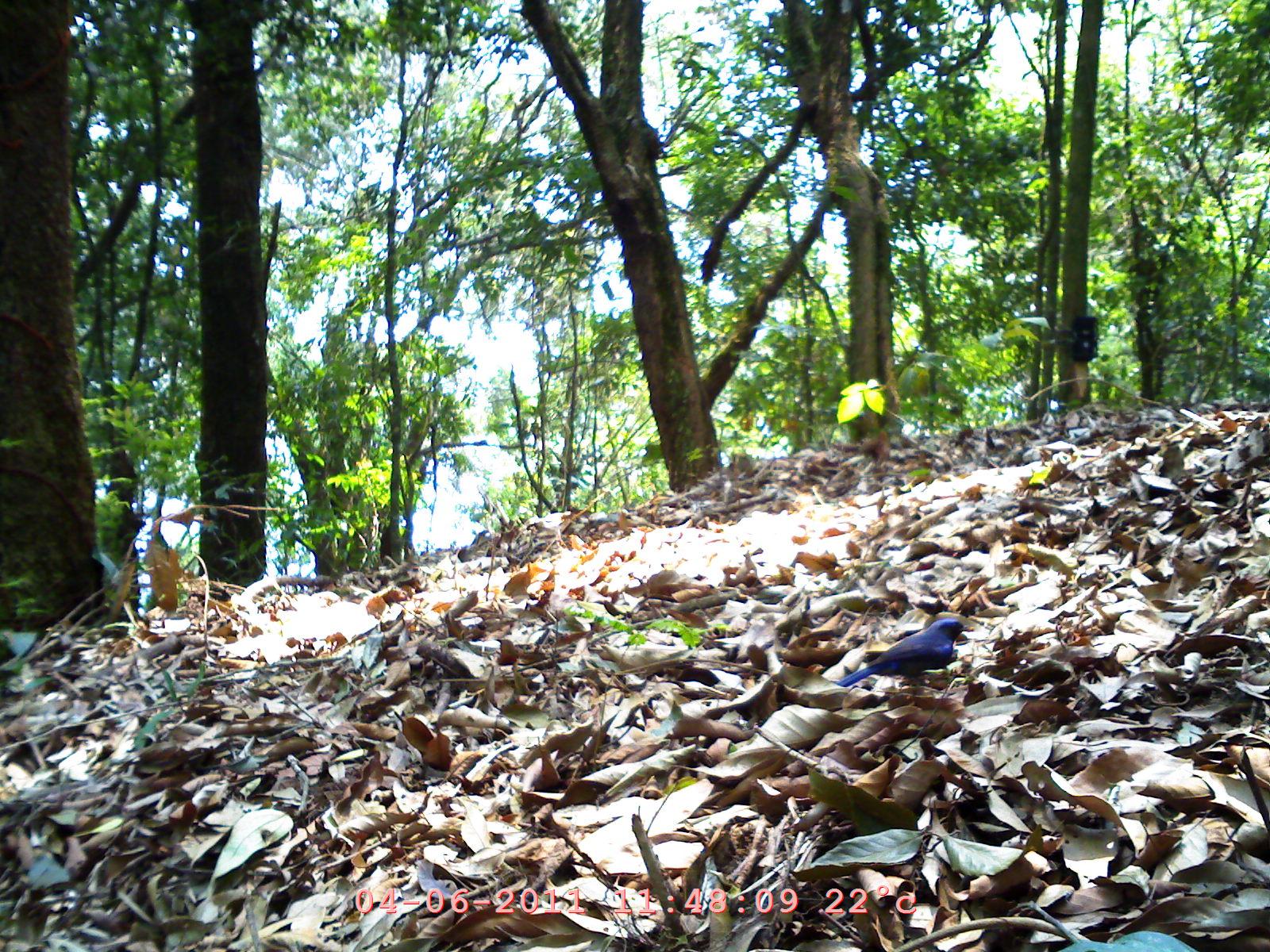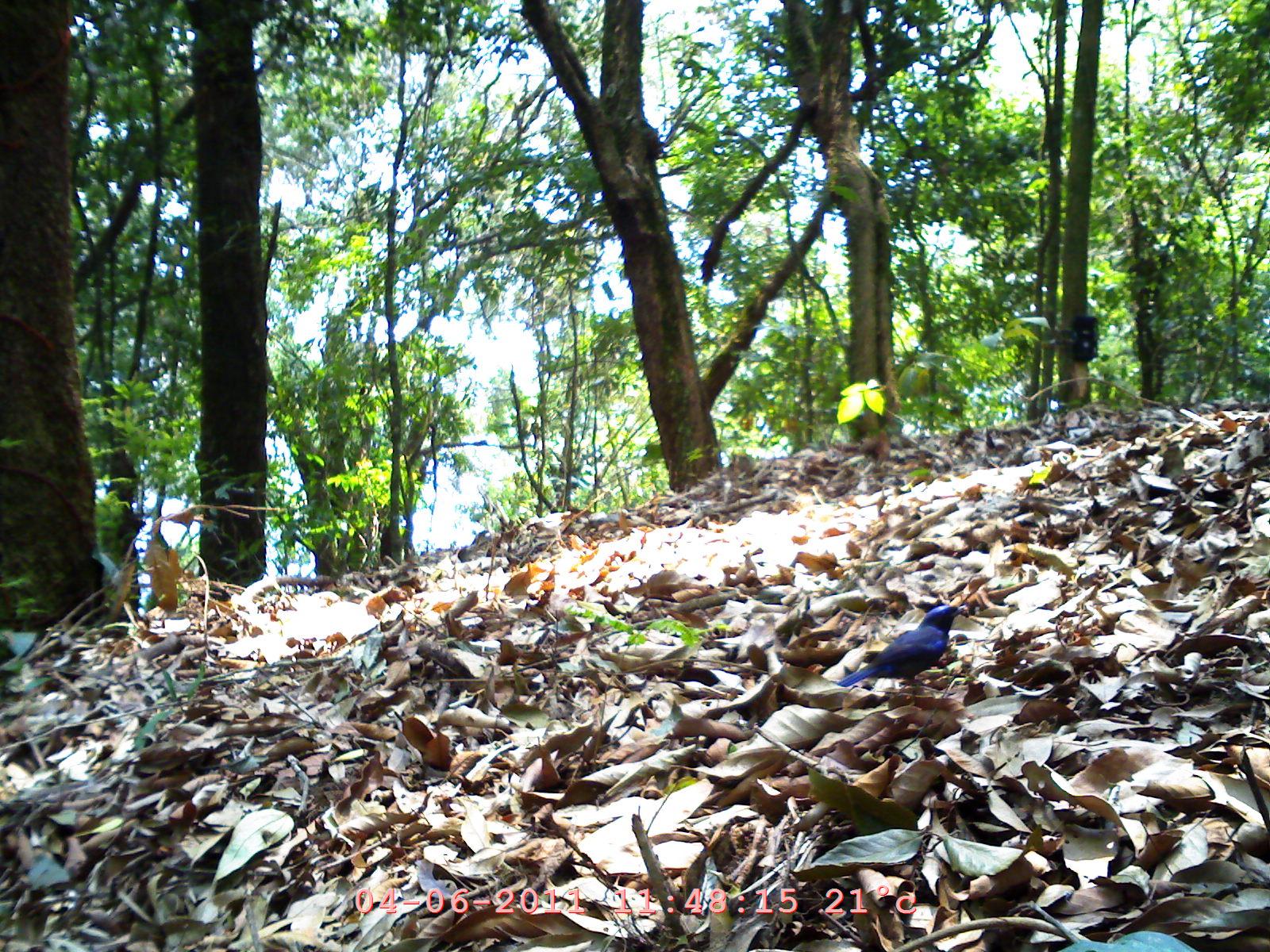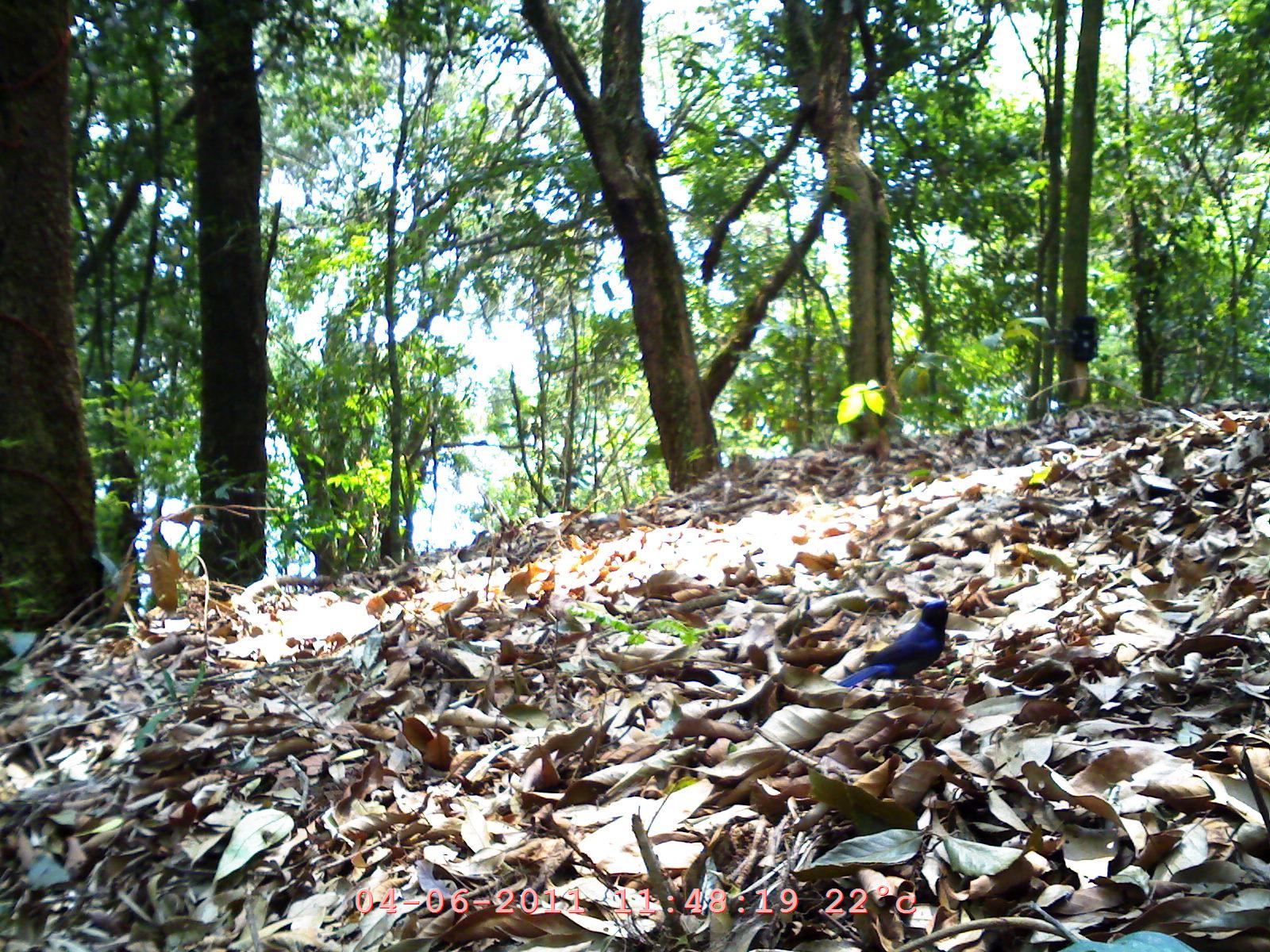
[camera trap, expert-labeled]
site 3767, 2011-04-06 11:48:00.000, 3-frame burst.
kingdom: Animalia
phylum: Chordata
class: Aves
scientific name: Aves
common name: bird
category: unknown bird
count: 1